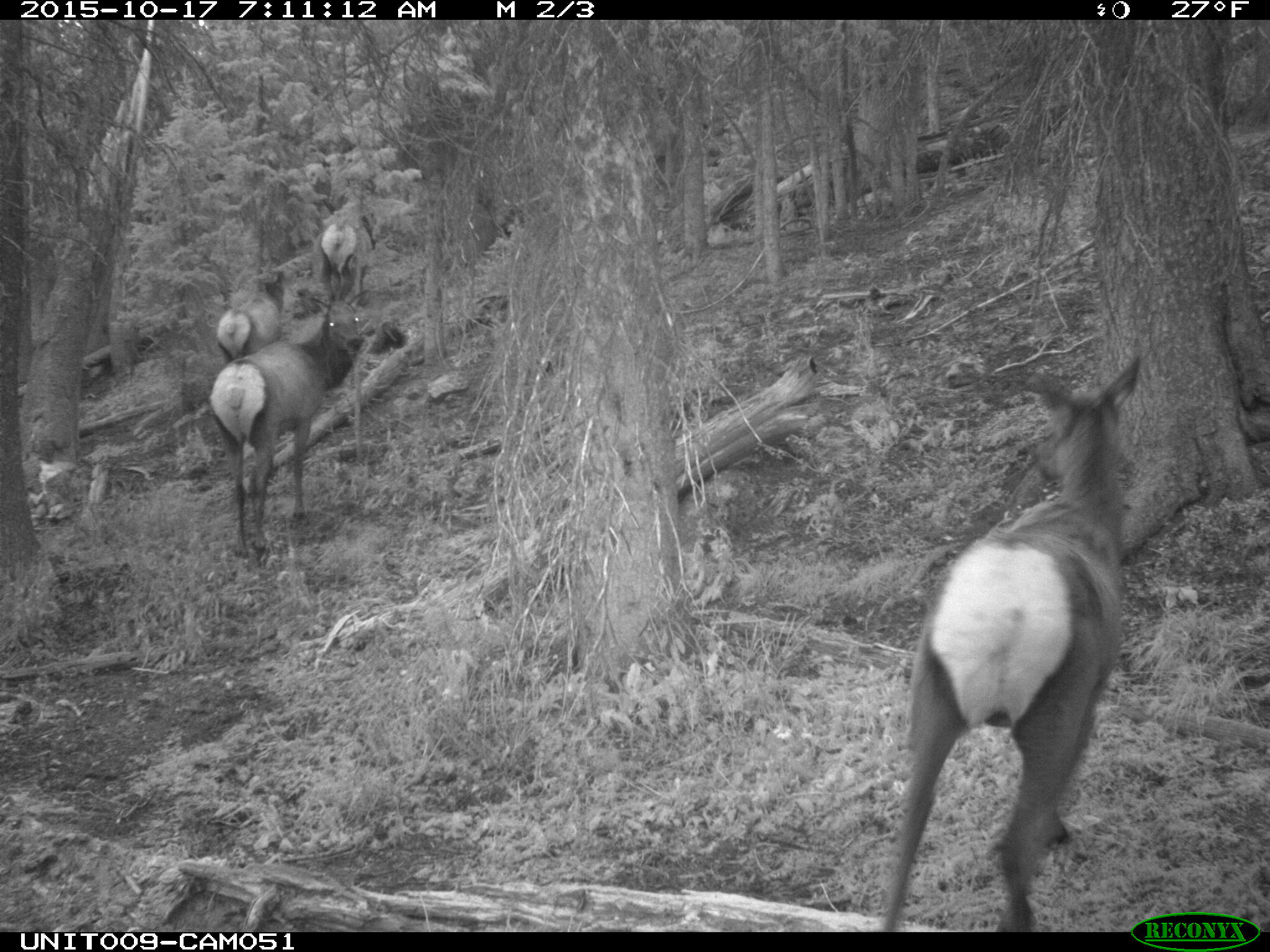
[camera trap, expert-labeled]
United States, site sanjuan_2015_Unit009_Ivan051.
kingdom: Animalia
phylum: Chordata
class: Mammalia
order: Artiodactyla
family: Cervidae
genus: Cervus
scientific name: Cervus elaphus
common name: red deer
Cervus elaphus (red deer).